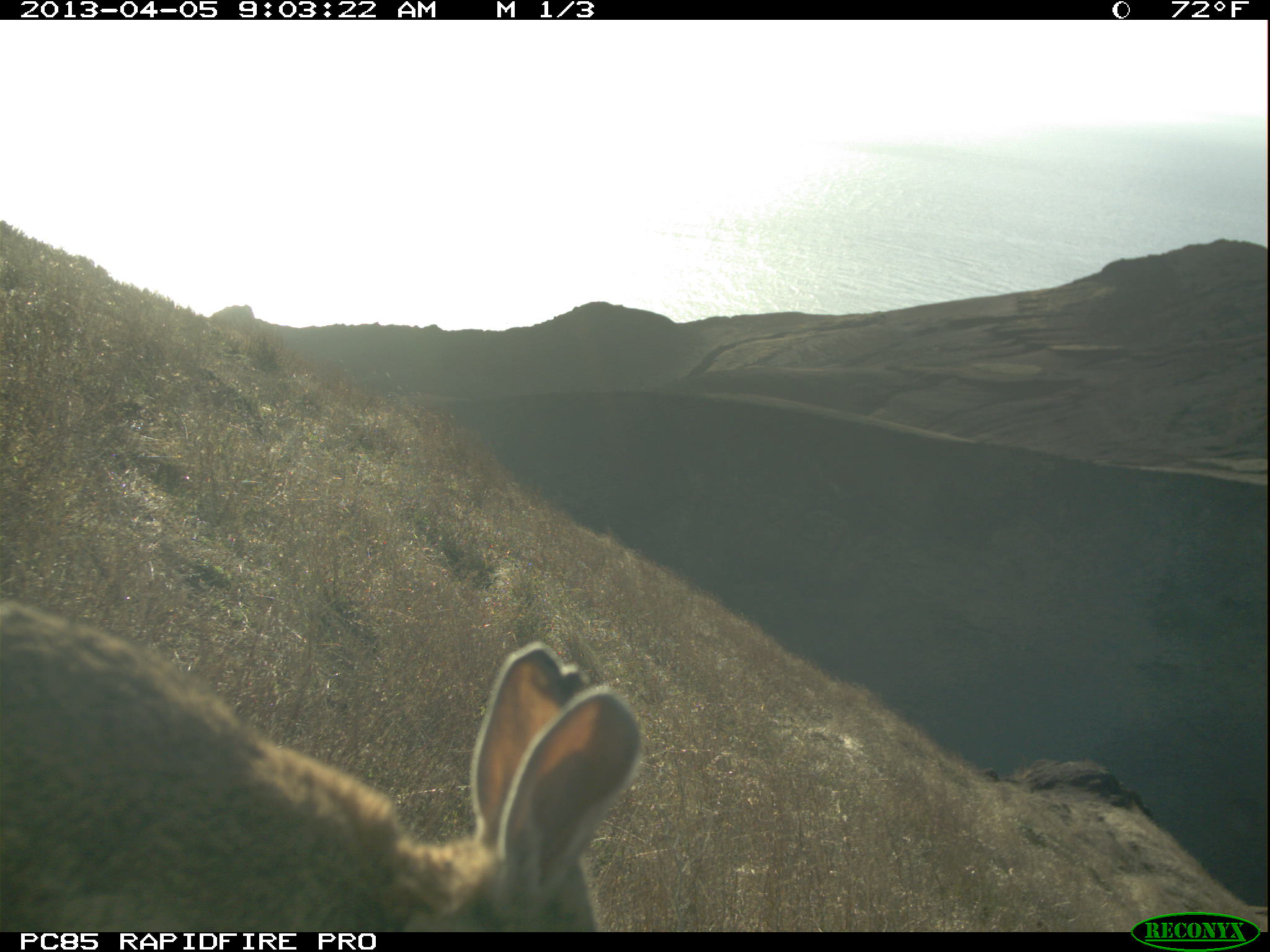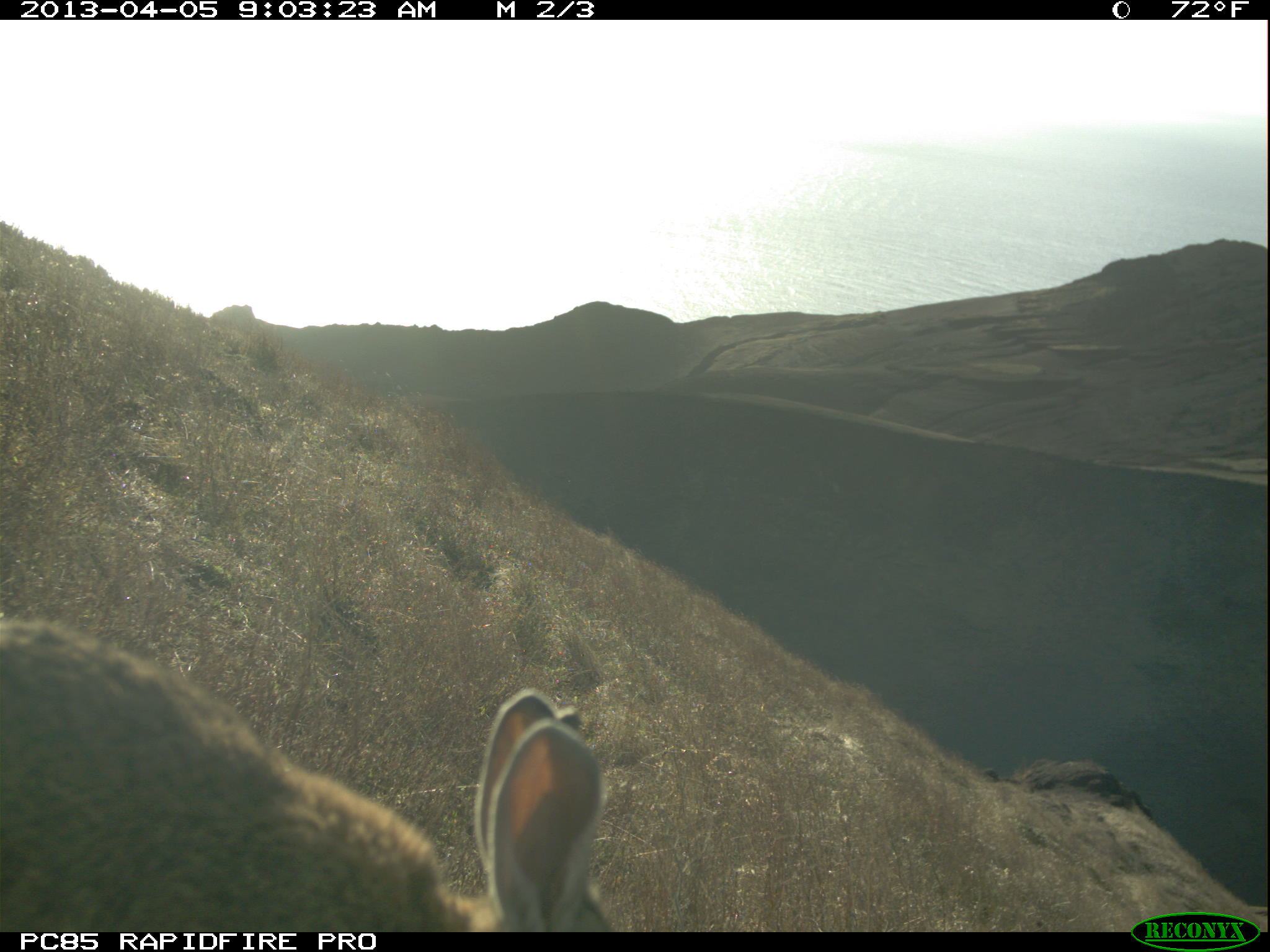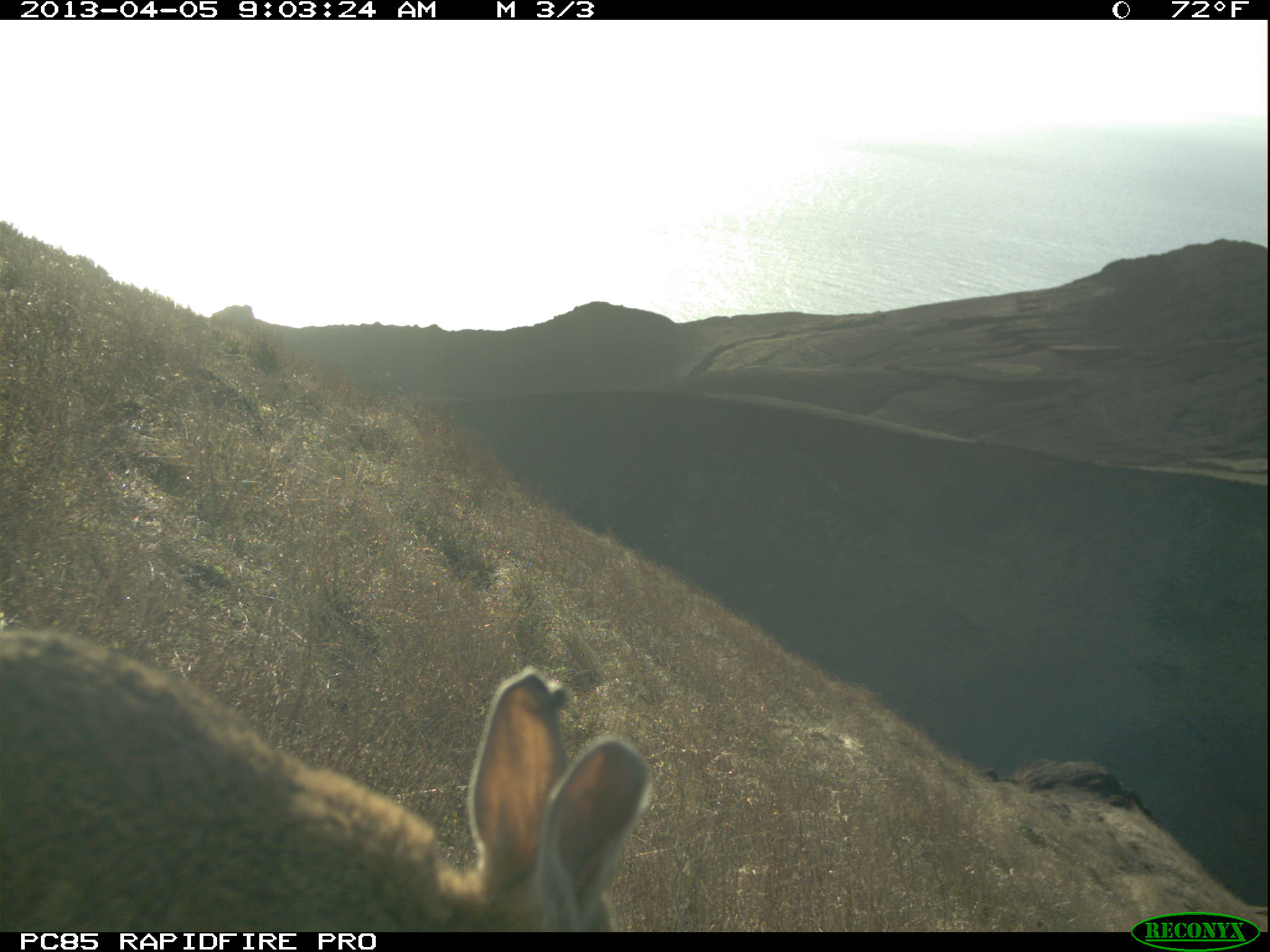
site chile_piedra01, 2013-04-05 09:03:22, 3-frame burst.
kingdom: Animalia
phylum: Chordata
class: Mammalia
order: Lagomorpha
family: Leporidae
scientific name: Leporidae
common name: rabbits and hares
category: rabbit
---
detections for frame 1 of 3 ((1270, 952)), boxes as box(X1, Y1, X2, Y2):
rabbit: box(1, 587, 641, 935)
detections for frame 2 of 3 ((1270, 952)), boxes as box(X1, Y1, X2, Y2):
rabbit: box(11, 612, 615, 934)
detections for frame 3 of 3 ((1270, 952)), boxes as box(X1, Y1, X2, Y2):
rabbit: box(0, 623, 650, 932)